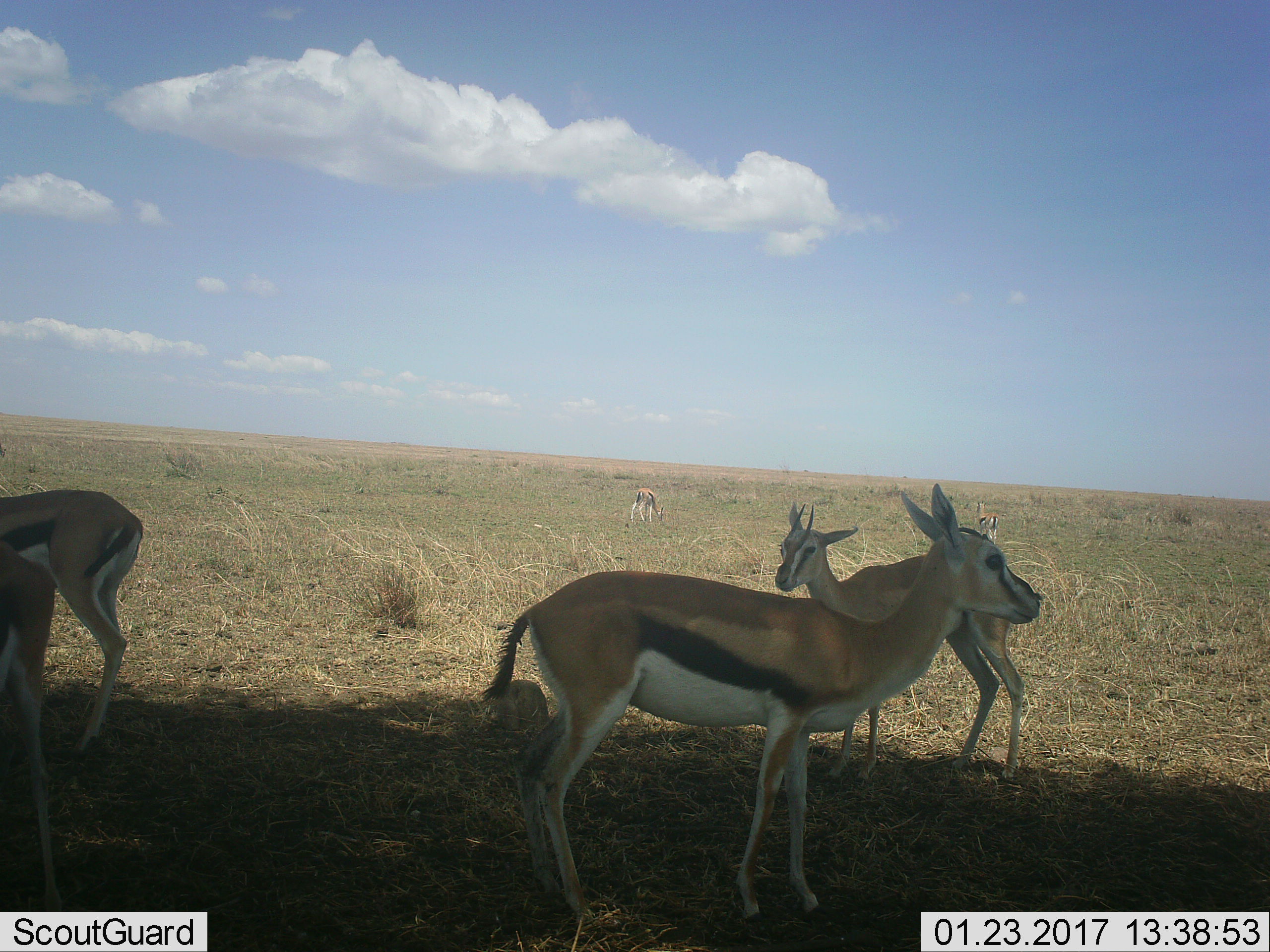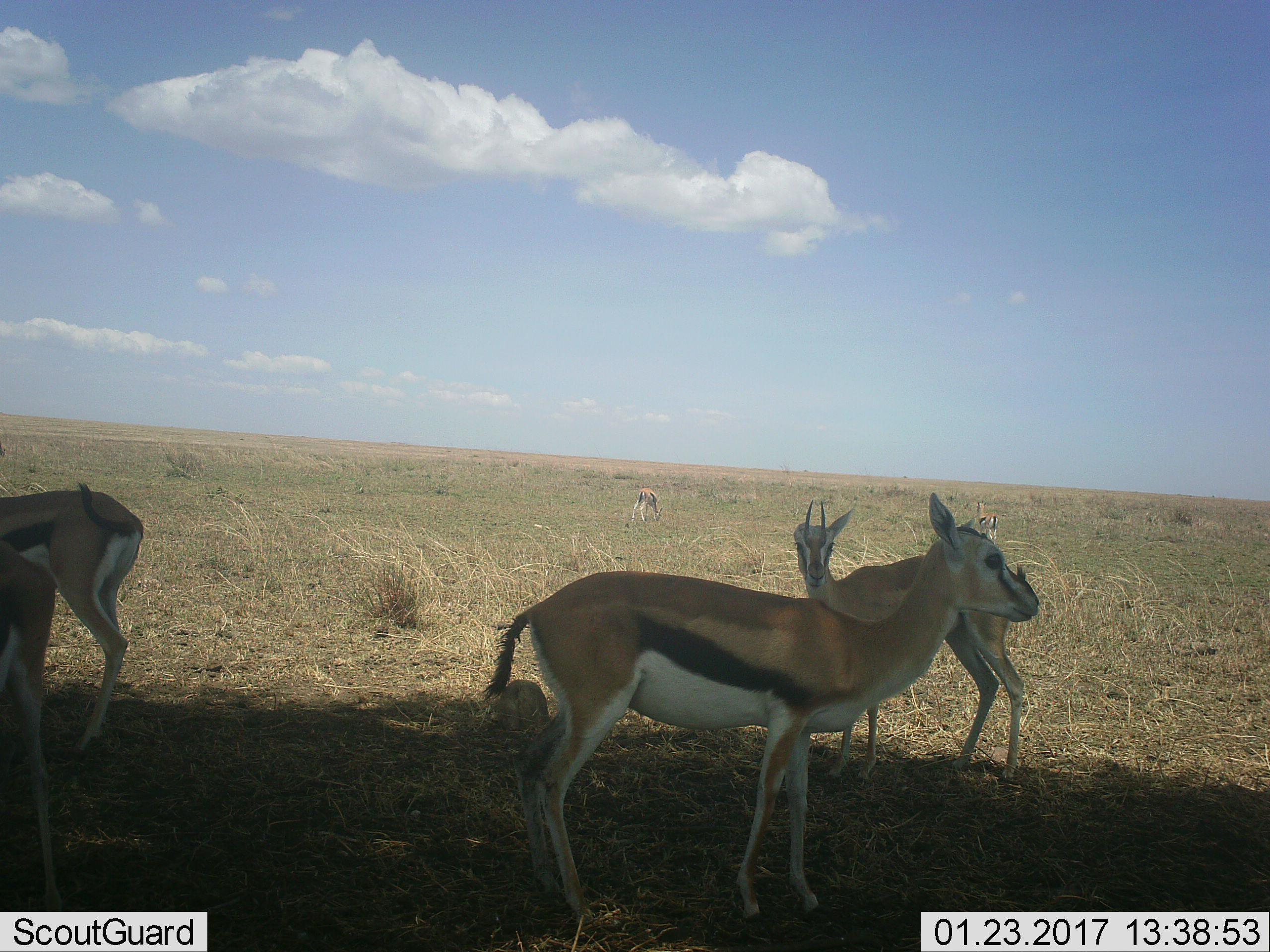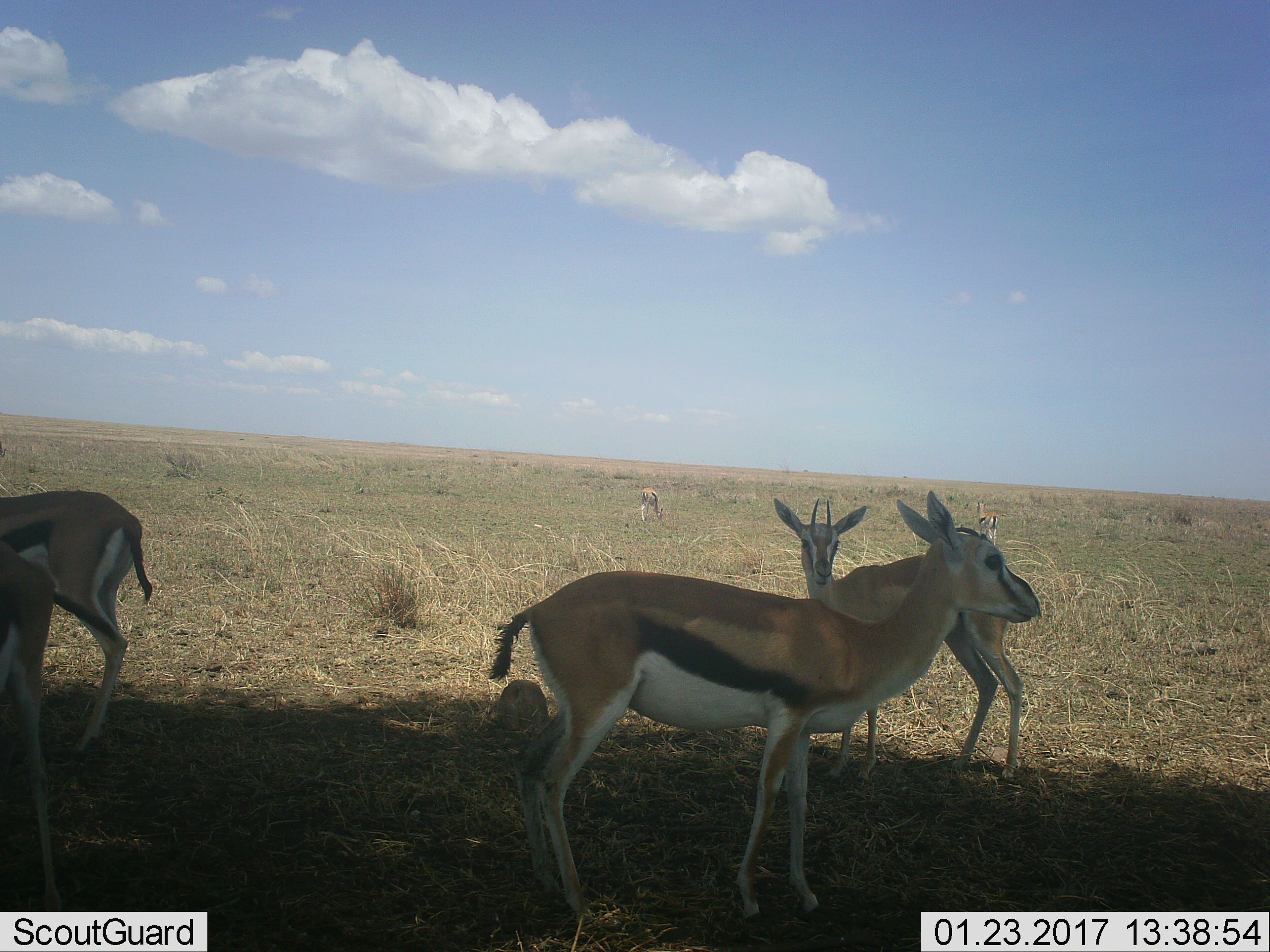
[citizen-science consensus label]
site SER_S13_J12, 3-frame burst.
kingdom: Animalia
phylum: Chordata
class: Mammalia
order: Artiodactyla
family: Bovidae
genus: Eudorcas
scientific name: Eudorcas thomsonii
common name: thomson's gazelle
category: gazellethomsons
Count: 6.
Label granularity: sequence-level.